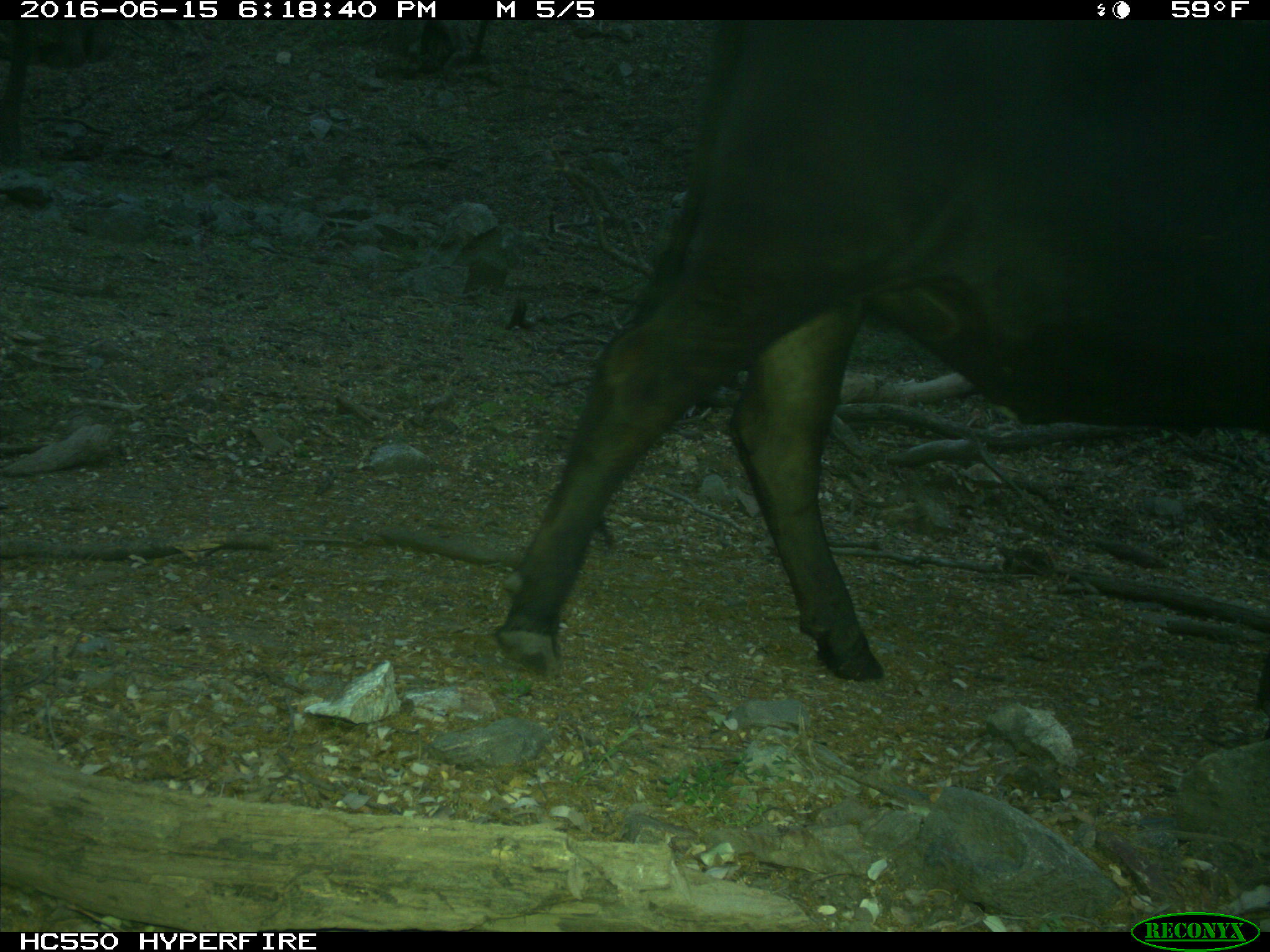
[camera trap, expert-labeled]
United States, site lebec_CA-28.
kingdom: Animalia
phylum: Chordata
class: Mammalia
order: Artiodactyla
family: Bovidae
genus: Bos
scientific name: Bos taurus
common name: domestic cow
Bos taurus (domestic cow).